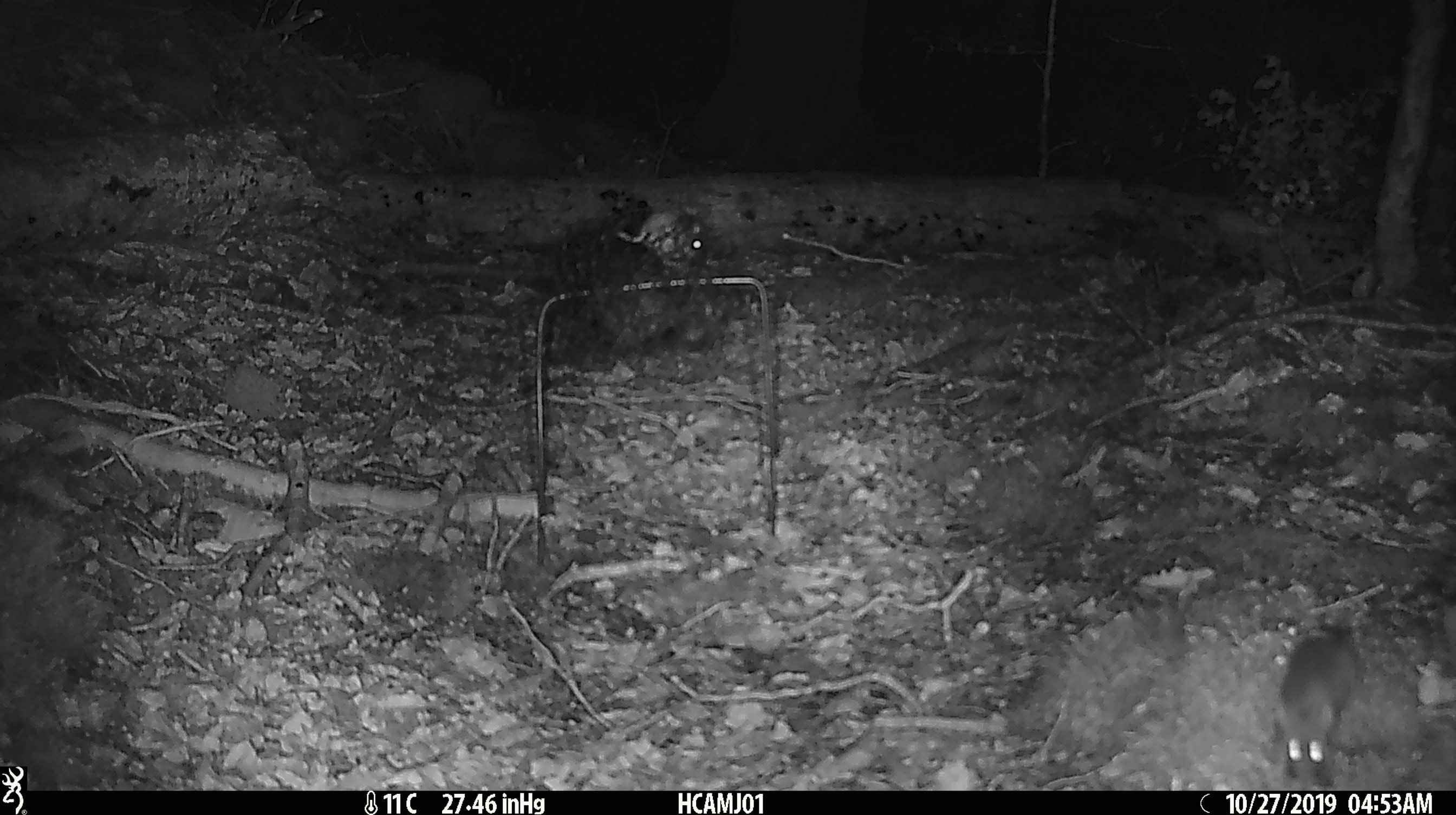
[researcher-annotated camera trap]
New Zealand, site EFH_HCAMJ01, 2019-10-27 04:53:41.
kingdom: Animalia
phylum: Chordata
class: Mammalia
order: Rodentia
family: Muridae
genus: Mus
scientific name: Mus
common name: mouse